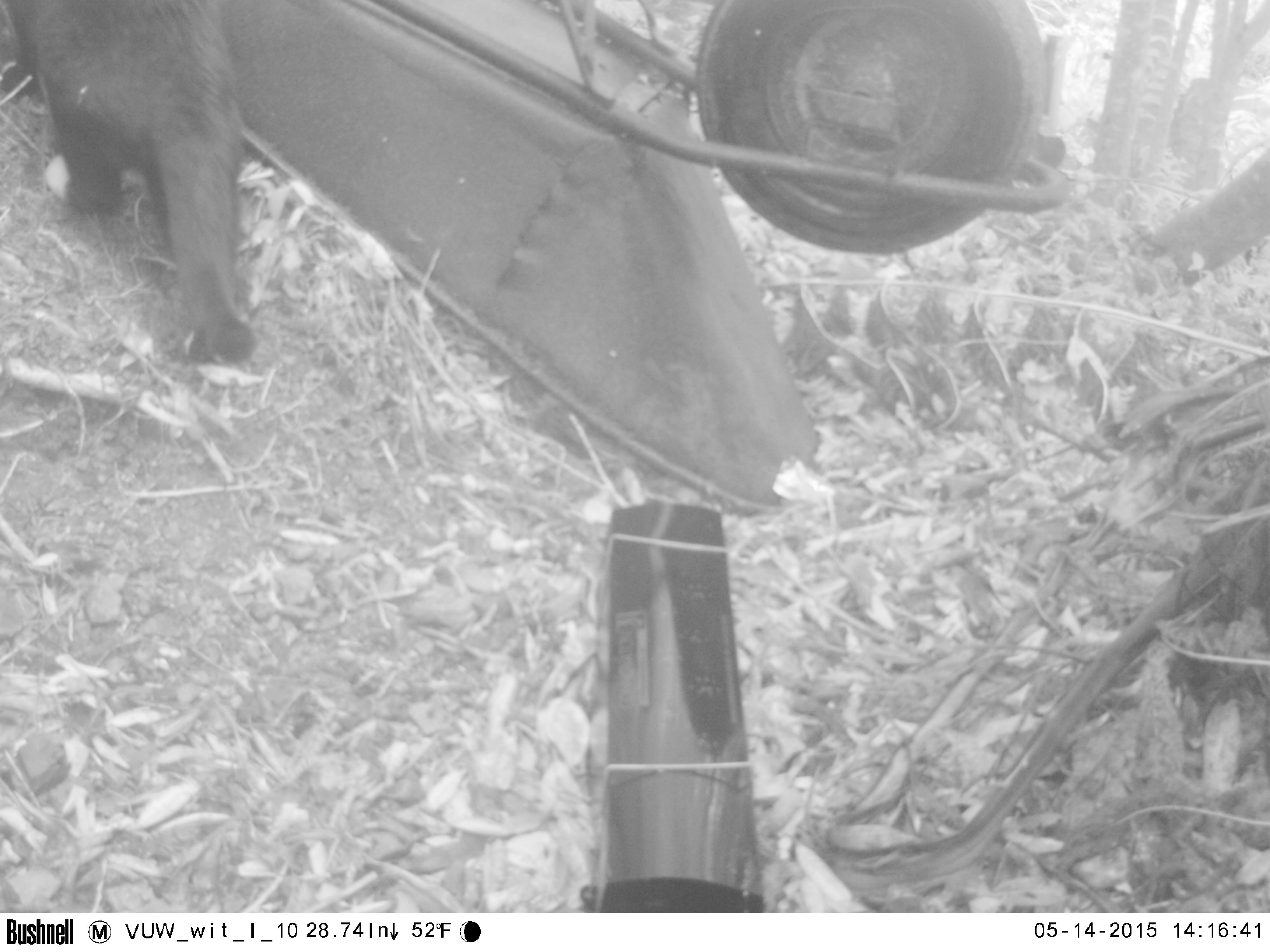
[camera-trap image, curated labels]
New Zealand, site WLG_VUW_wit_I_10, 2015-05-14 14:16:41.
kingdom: Animalia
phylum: Chordata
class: Mammalia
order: Carnivora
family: Felidae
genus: Felis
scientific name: Felis catus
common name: domestic cat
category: cat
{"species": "cat (domestic cat) (Felis catus)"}